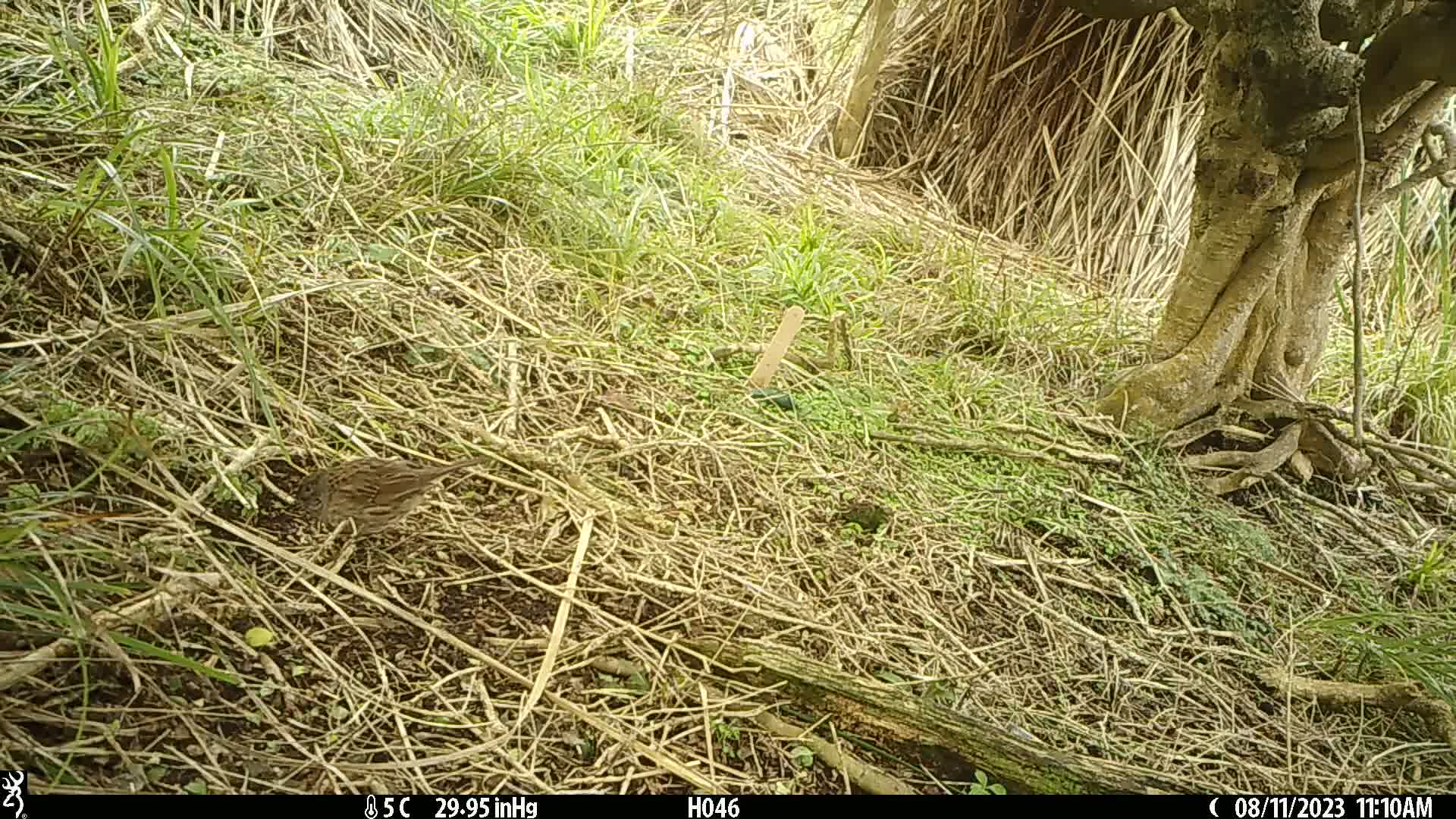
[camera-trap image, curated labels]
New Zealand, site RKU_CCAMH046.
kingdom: Animalia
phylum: Chordata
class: Aves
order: Passeriformes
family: Prunellidae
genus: Prunella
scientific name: Prunella modularis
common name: dunnock